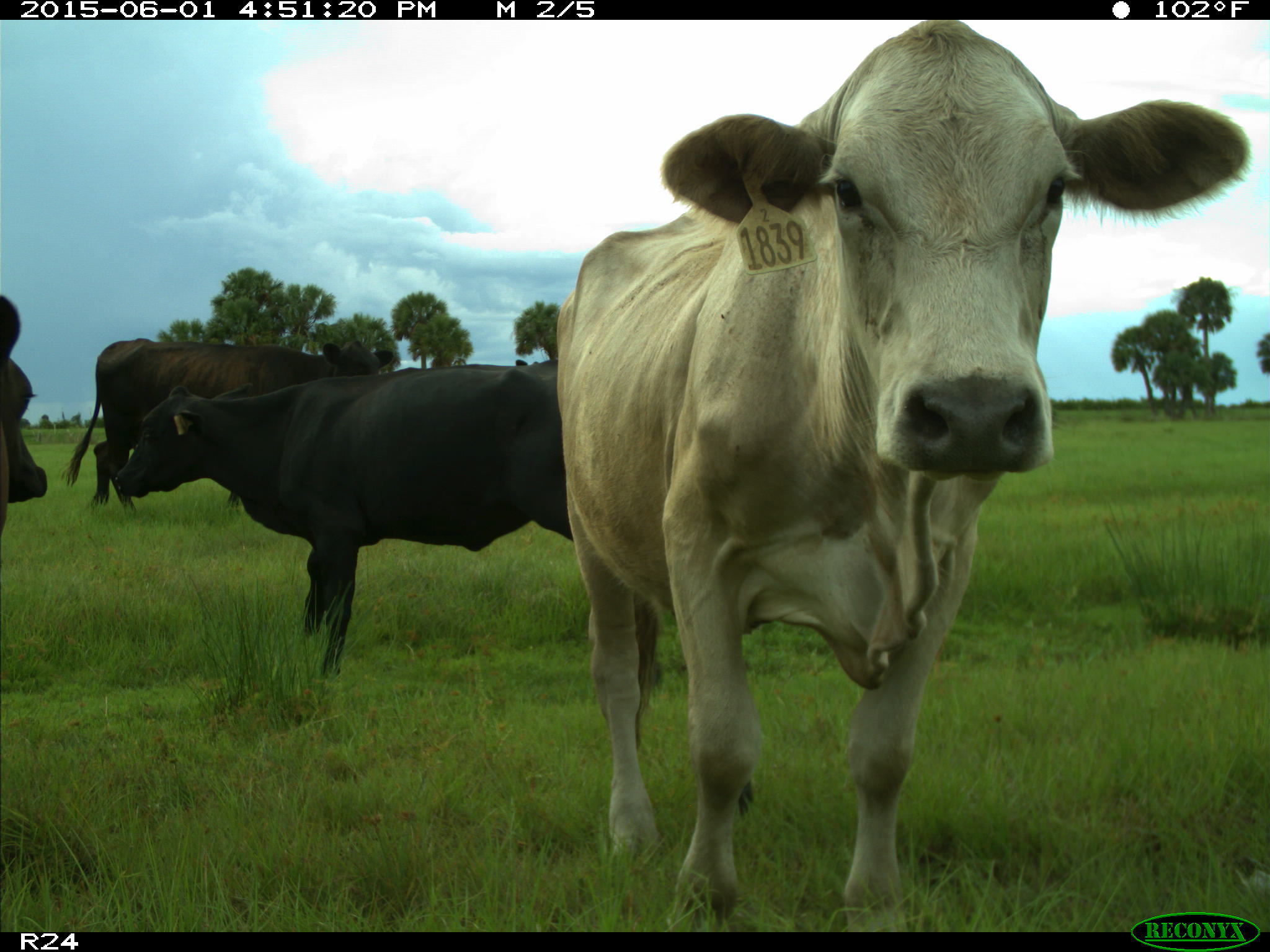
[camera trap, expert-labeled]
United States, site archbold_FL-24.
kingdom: Animalia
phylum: Chordata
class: Mammalia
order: Artiodactyla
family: Bovidae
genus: Bos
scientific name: Bos taurus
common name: domestic cow